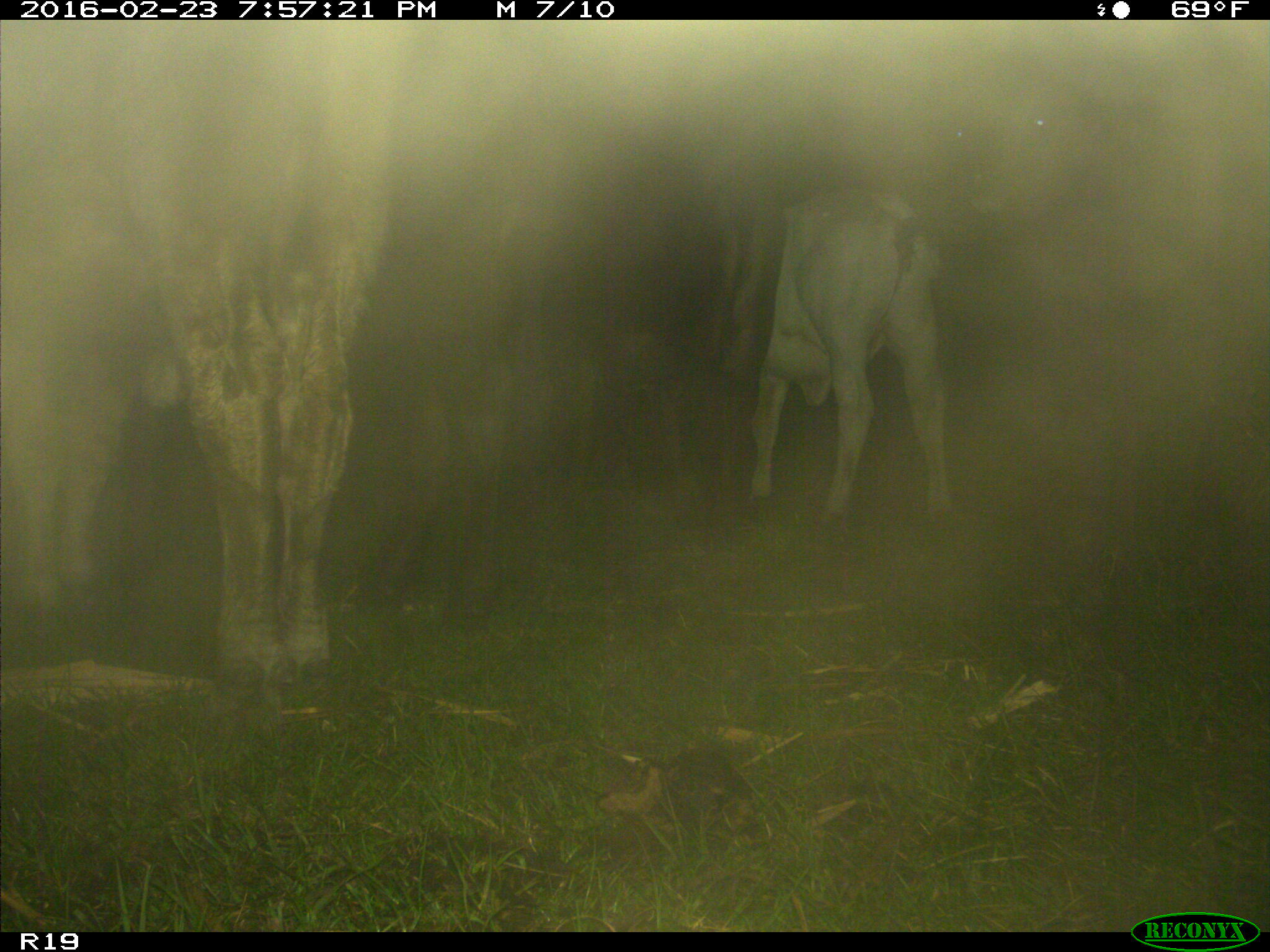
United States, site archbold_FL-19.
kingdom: Animalia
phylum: Chordata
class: Mammalia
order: Artiodactyla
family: Bovidae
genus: Bos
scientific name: Bos taurus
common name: domestic cow